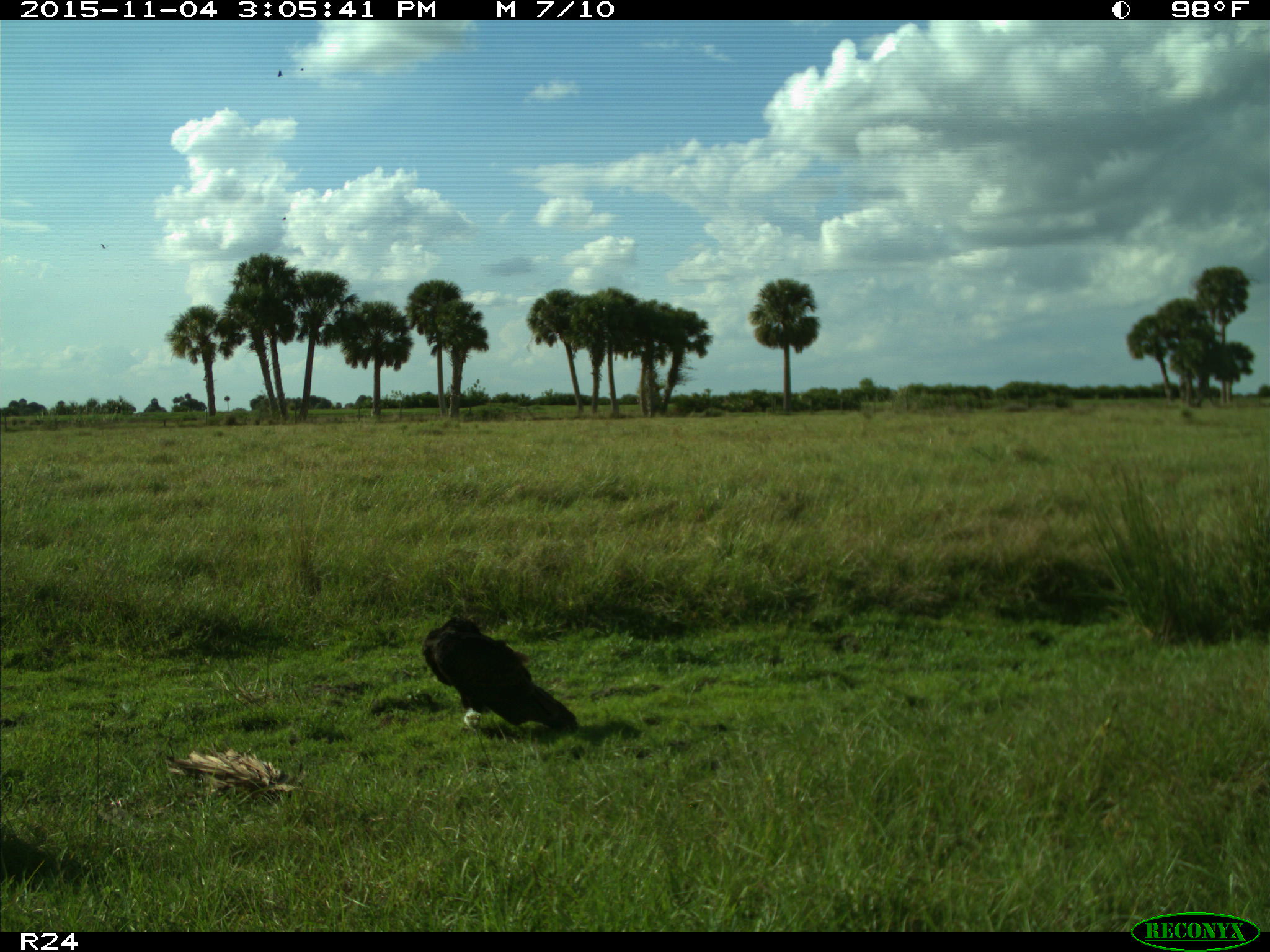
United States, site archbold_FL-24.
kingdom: Animalia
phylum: Chordata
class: Aves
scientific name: Aves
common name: birds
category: unidentified bird